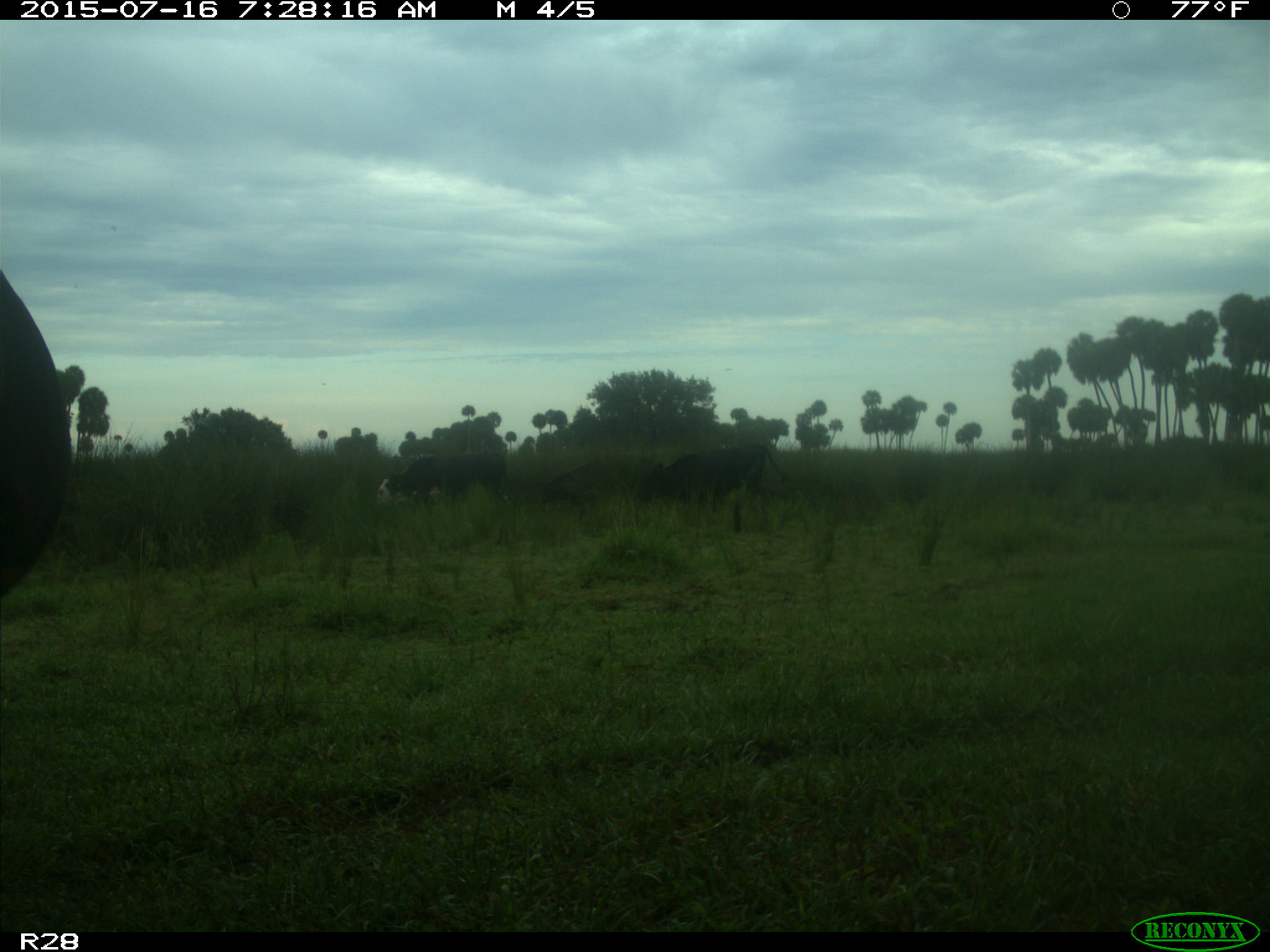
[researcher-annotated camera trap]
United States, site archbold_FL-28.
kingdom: Animalia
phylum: Chordata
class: Mammalia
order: Artiodactyla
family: Bovidae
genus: Bos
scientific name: Bos taurus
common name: domestic cow